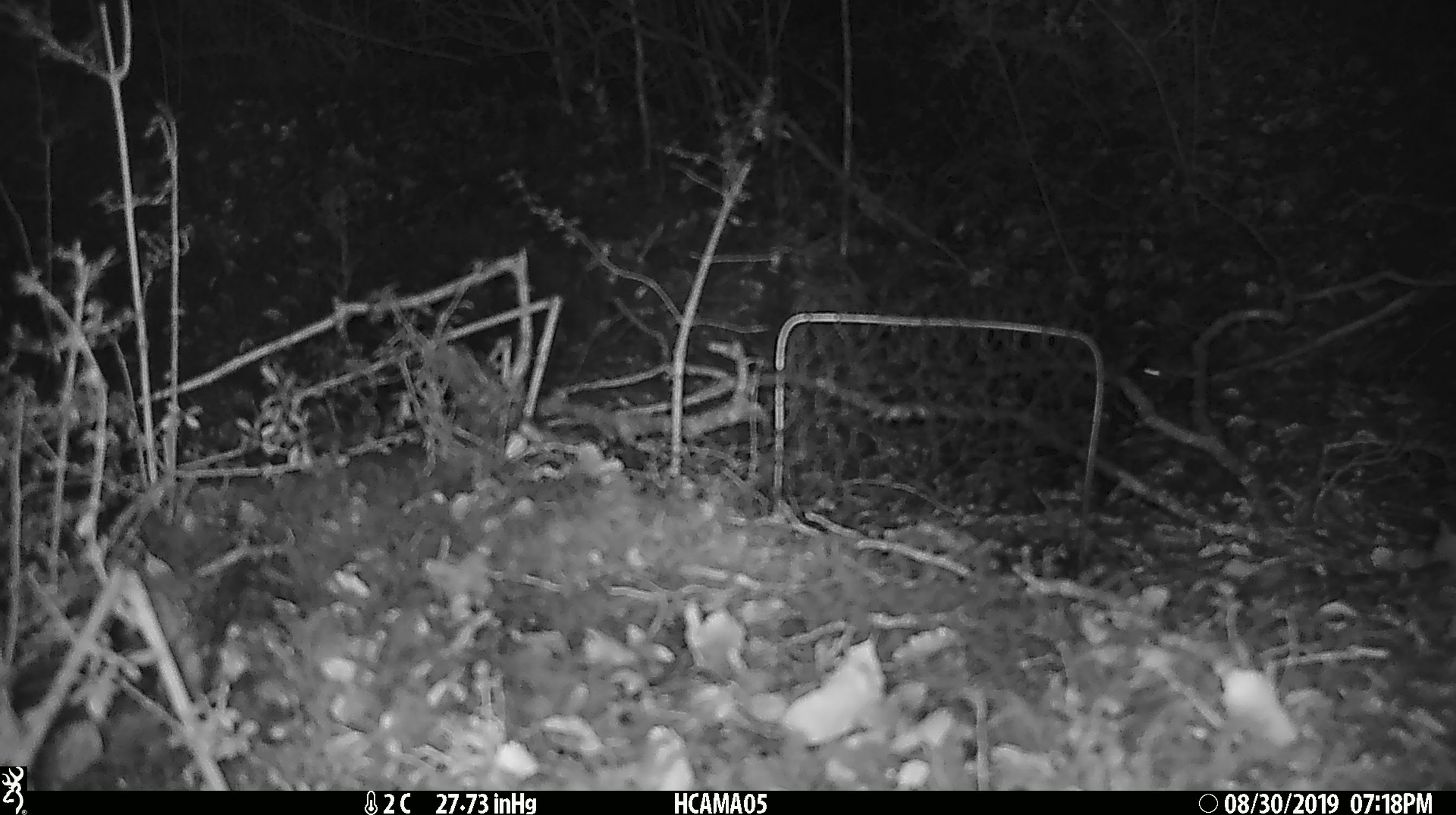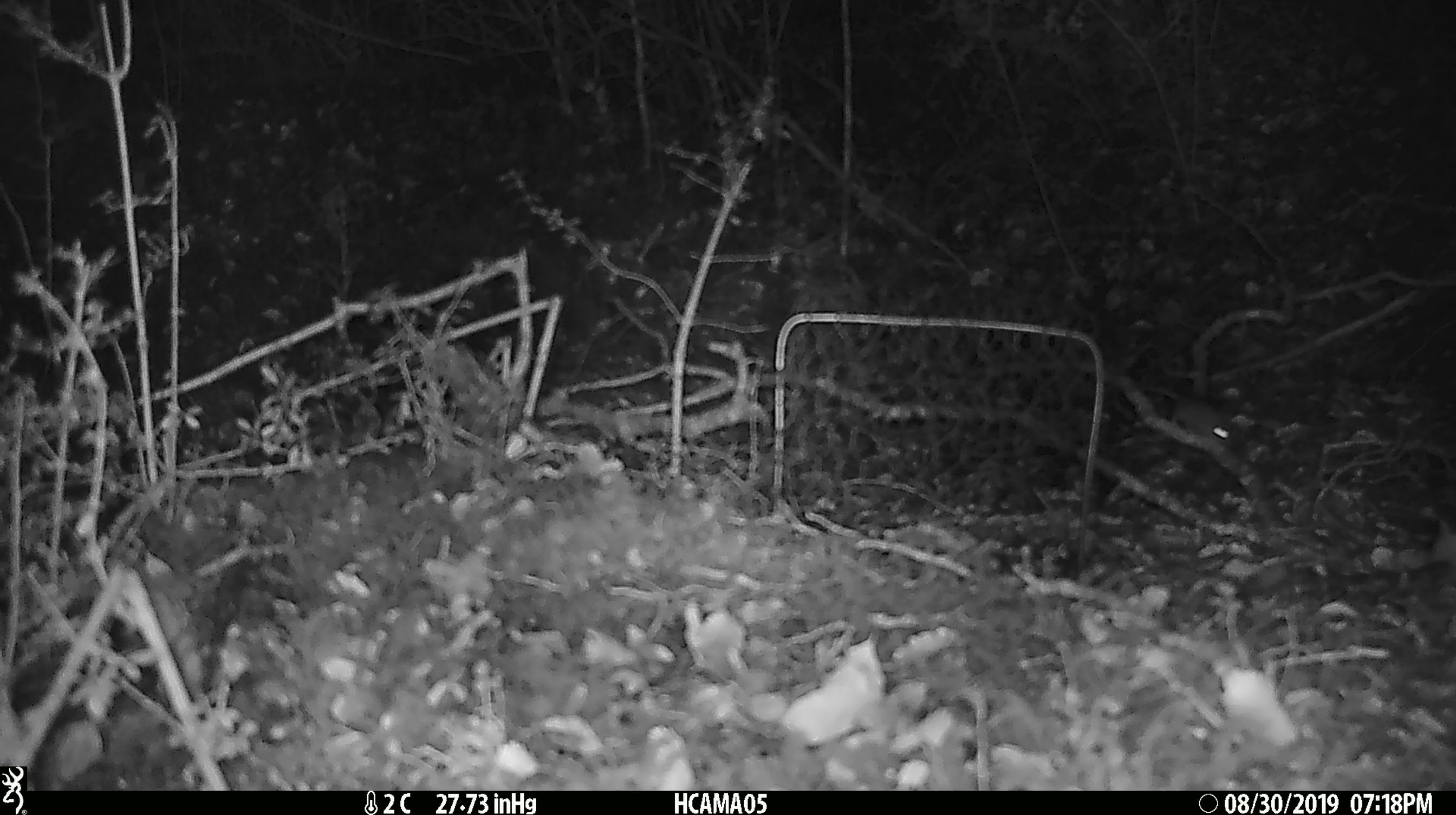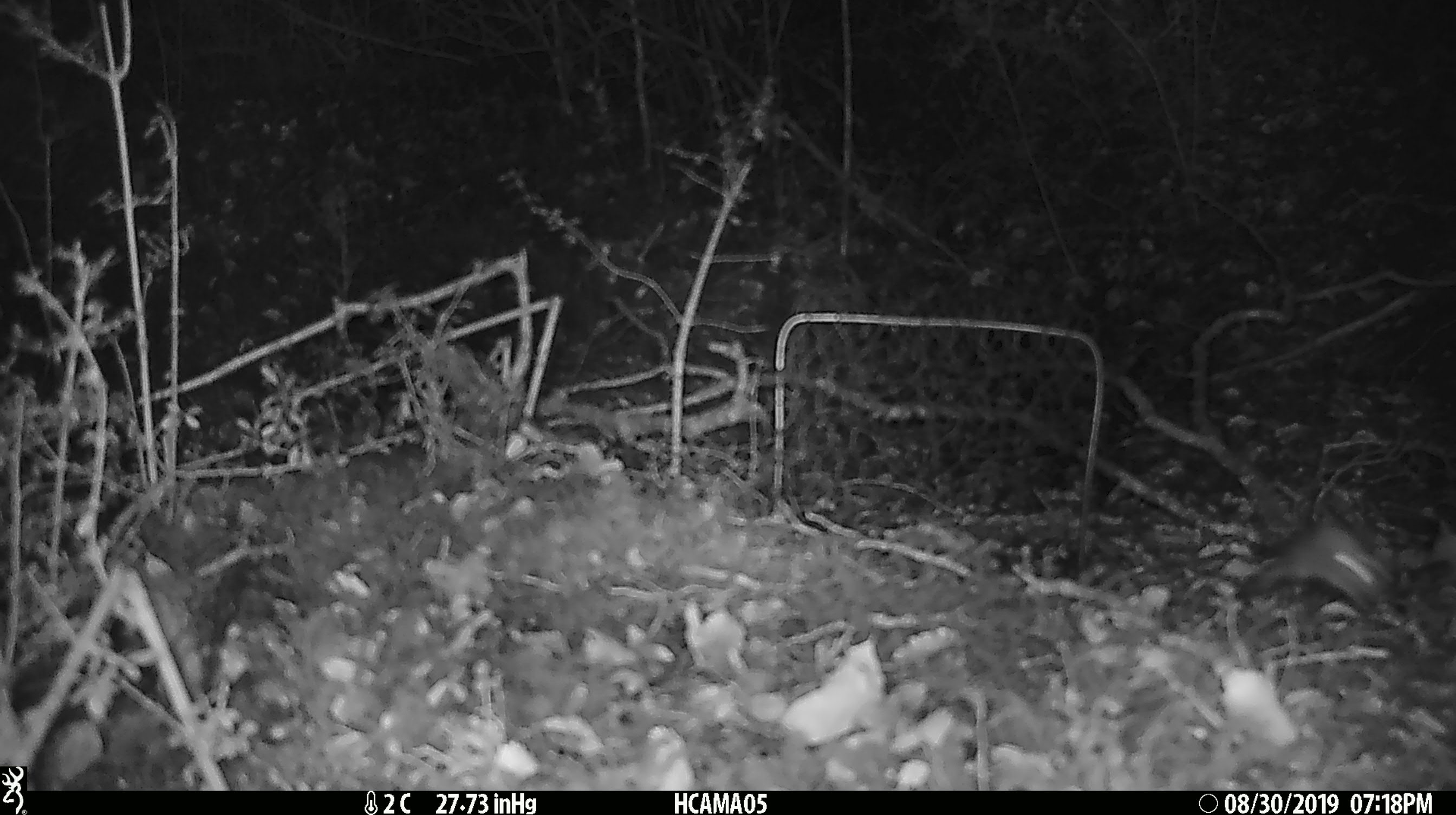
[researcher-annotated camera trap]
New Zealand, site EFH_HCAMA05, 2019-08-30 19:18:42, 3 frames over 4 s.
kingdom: Animalia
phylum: Chordata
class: Mammalia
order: Rodentia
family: Muridae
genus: Mus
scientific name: Mus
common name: mouse